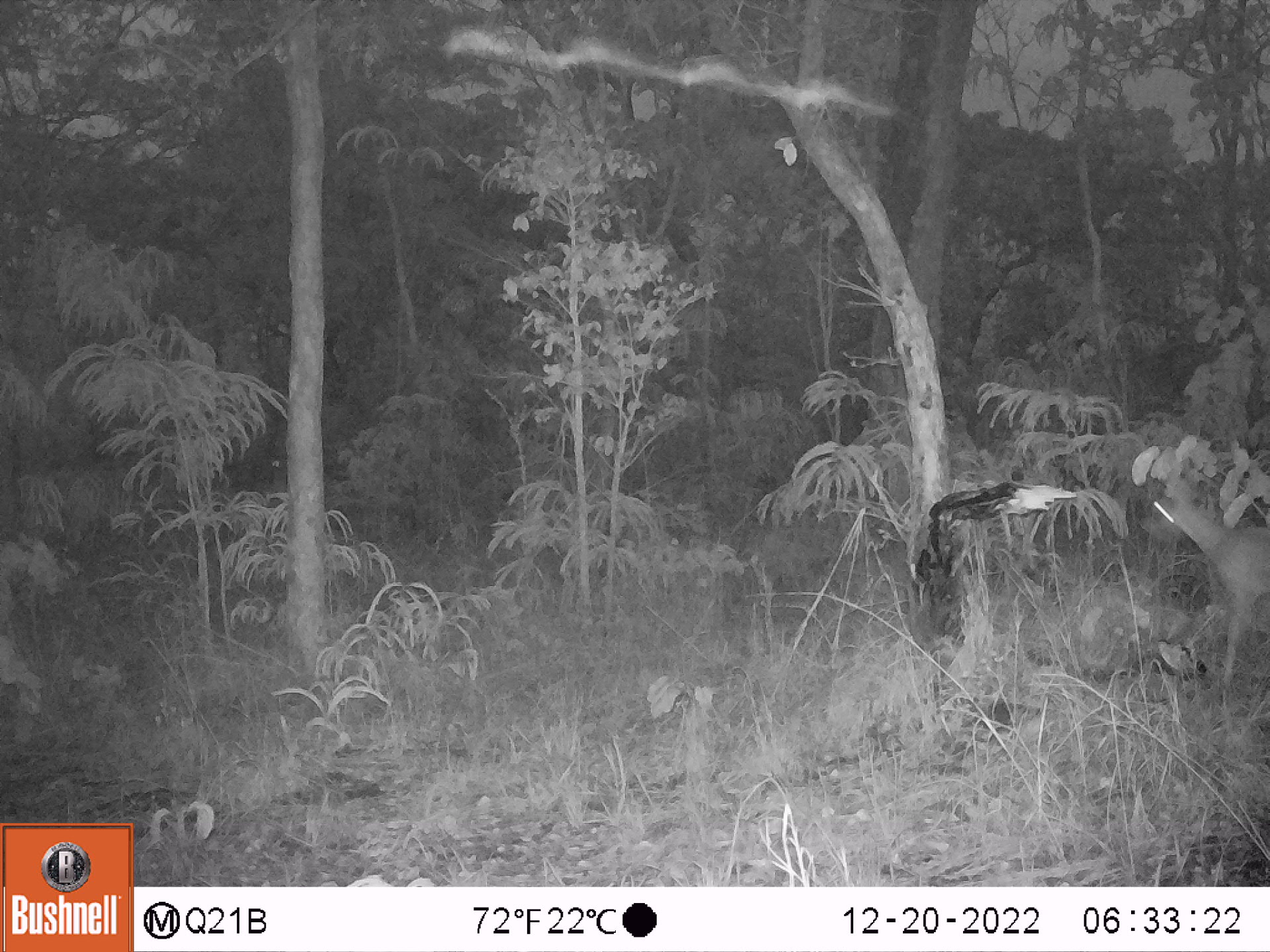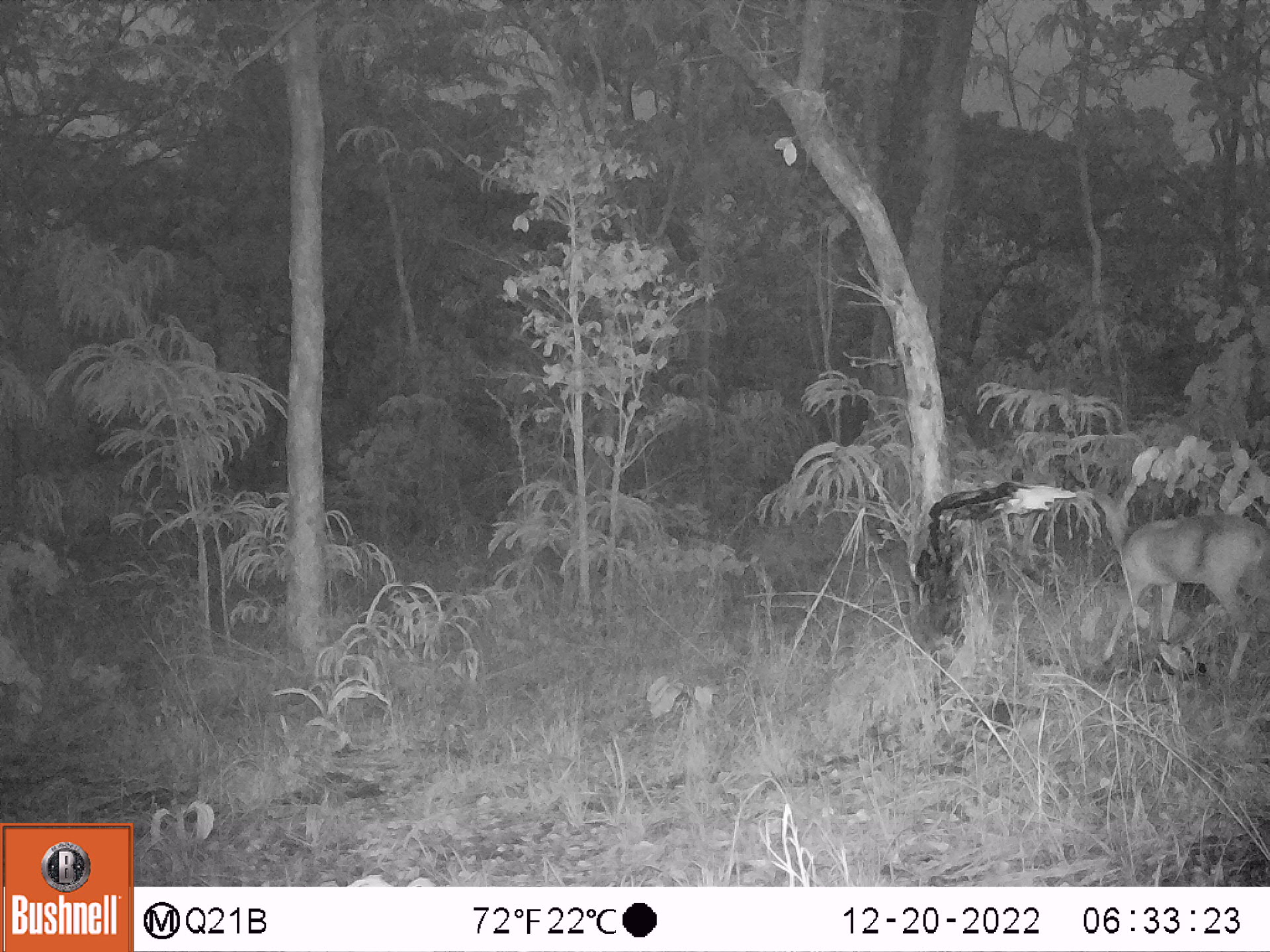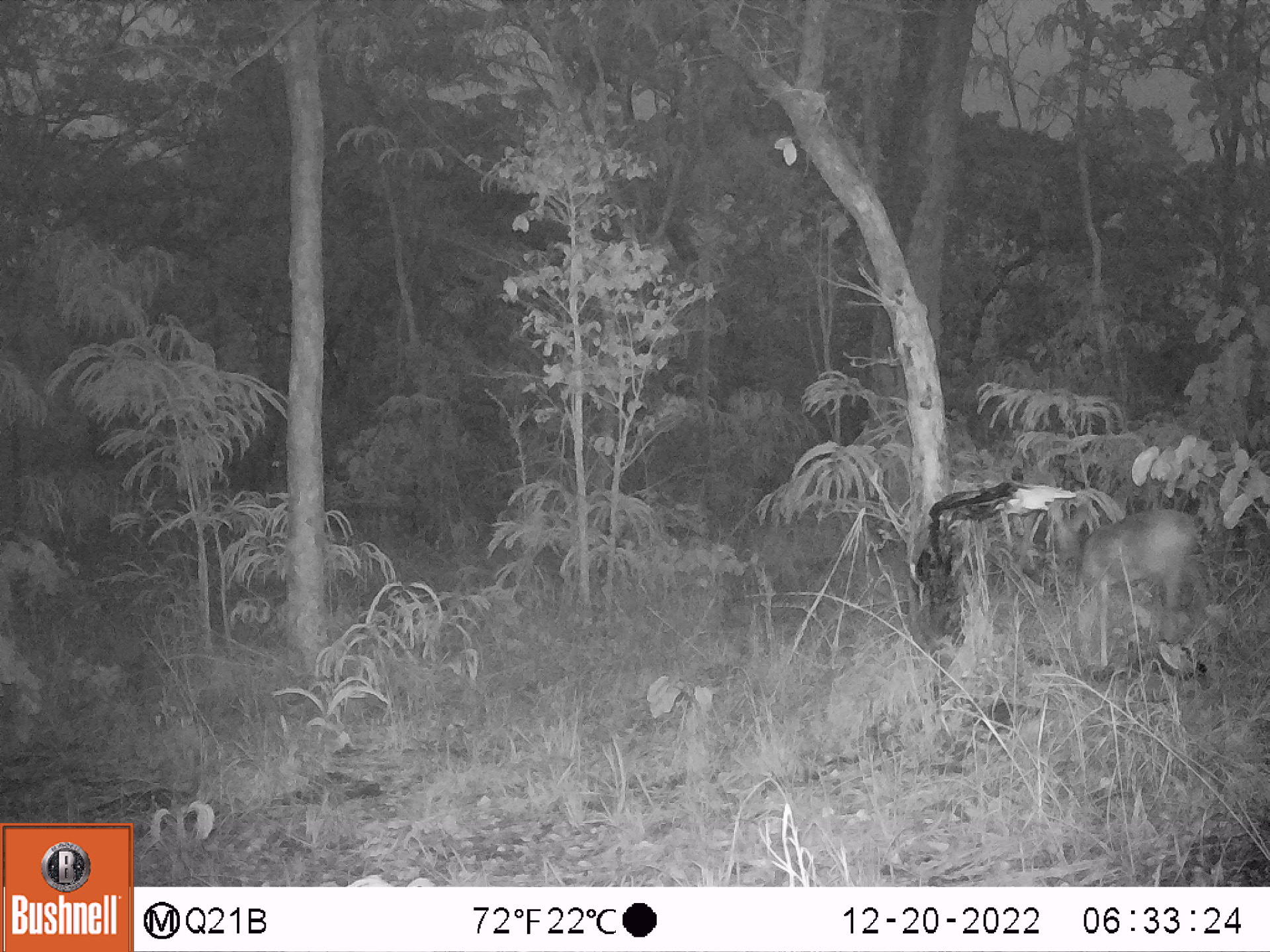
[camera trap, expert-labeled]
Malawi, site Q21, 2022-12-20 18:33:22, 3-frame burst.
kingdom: Animalia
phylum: Chordata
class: Mammalia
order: Artiodactyla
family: Bovidae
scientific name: Antilopinae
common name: small antelope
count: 1